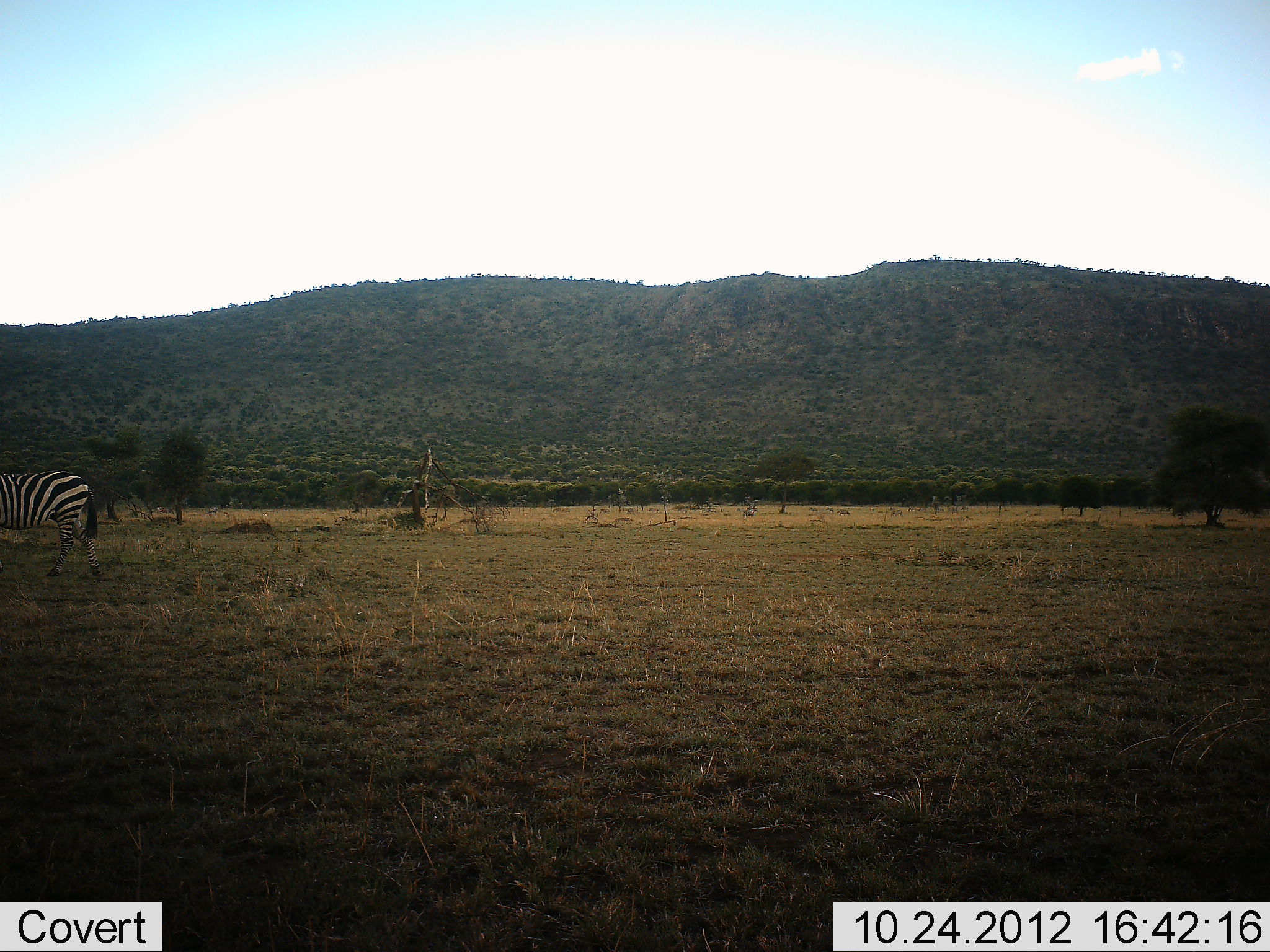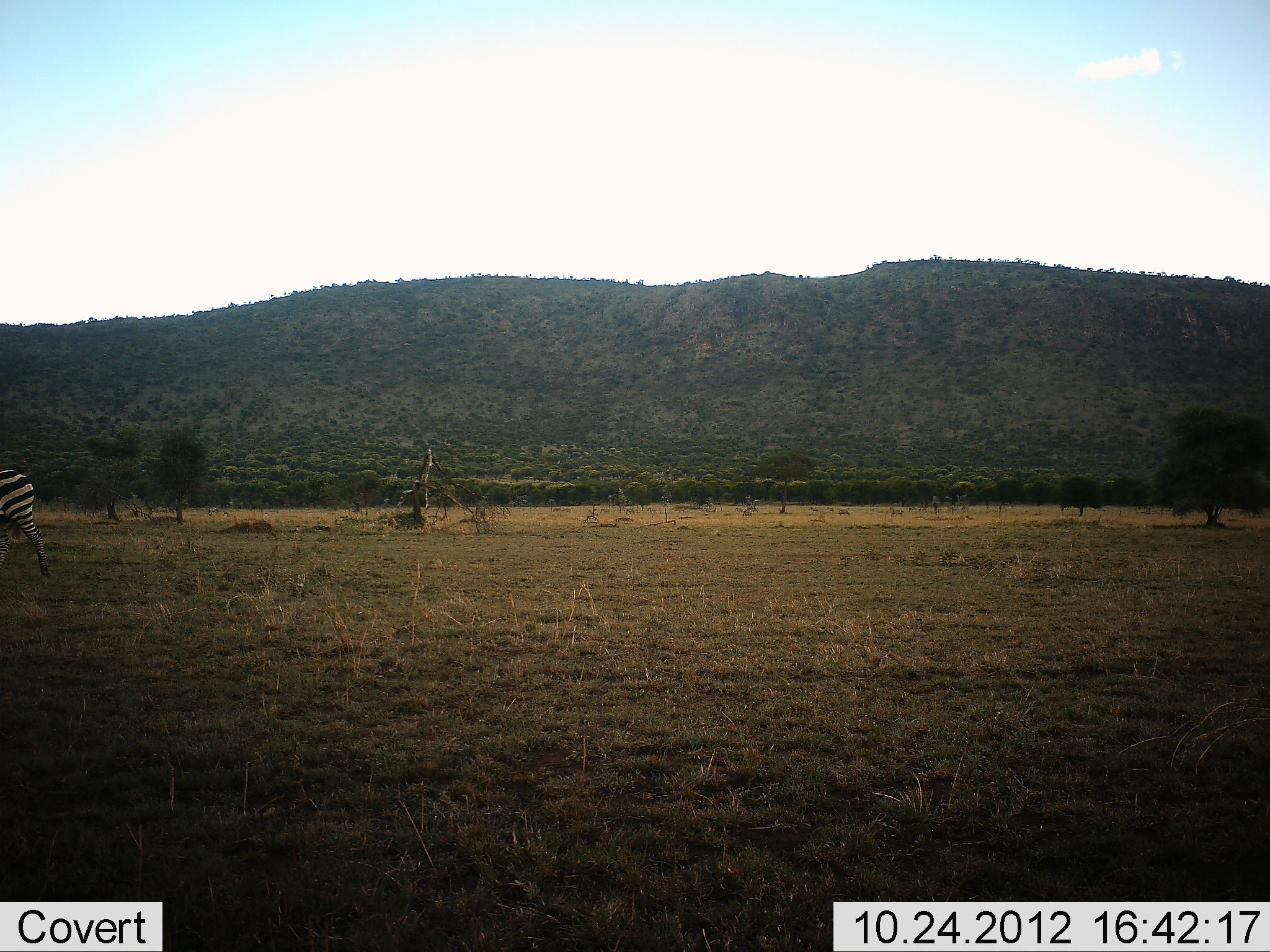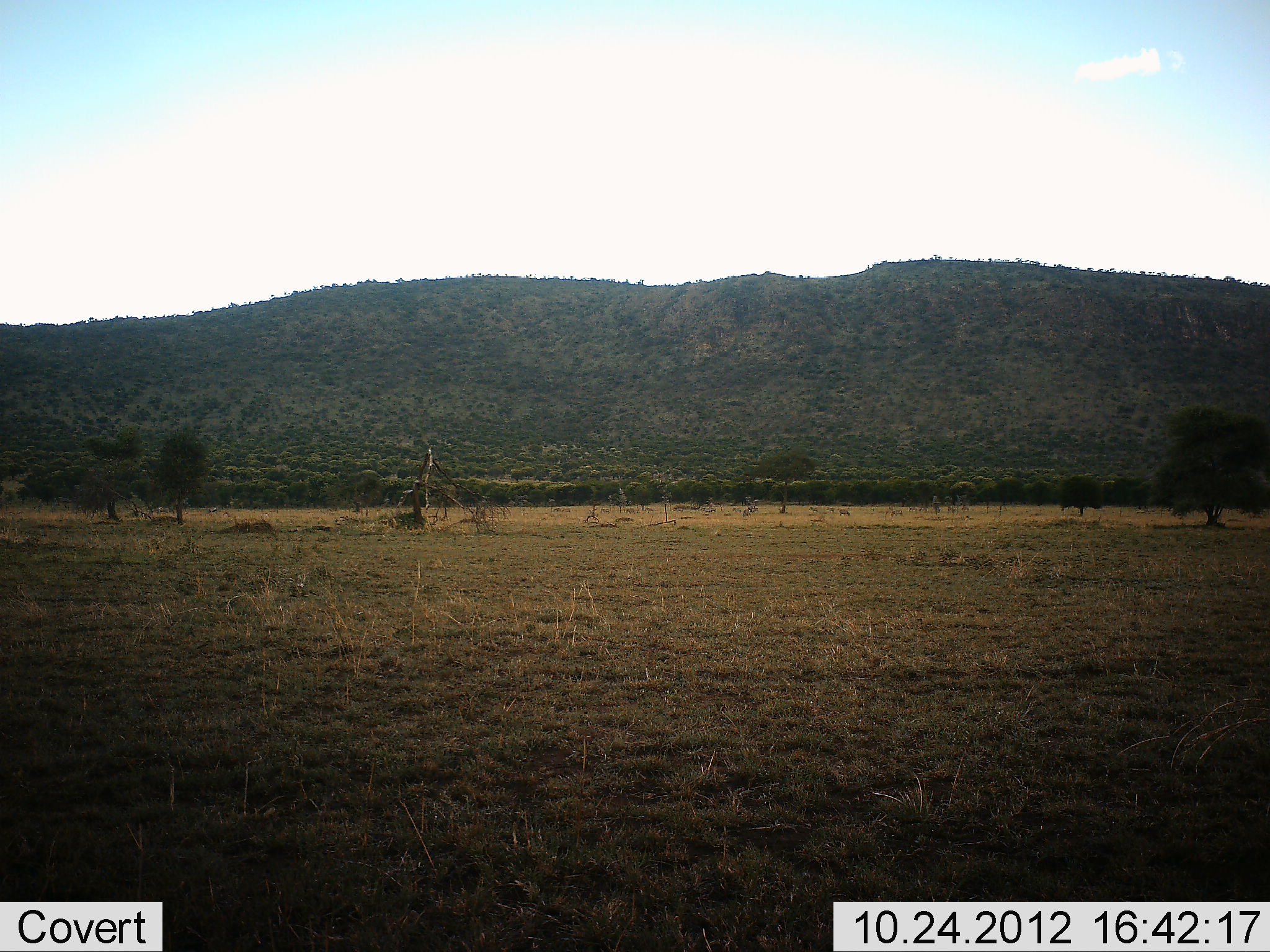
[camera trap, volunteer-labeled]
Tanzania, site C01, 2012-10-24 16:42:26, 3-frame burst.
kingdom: Animalia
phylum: Chordata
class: Mammalia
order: Perissodactyla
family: Equidae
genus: Equus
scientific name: Equus quagga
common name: plains zebra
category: zebra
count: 1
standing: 9%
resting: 0%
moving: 100%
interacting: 0%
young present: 0%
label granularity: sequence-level